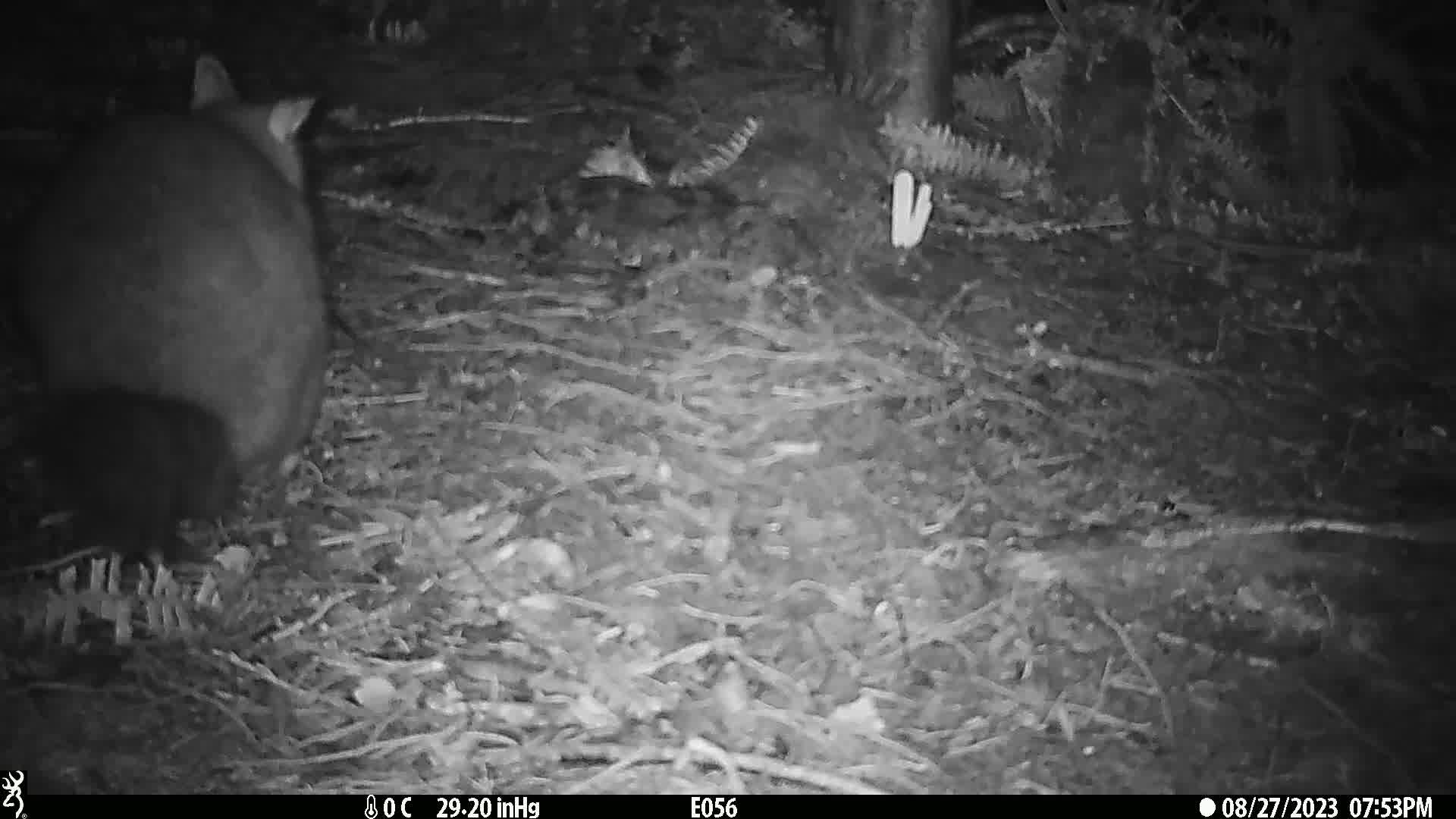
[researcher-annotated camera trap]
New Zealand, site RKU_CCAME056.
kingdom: Animalia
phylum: Chordata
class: Mammalia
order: Diprotodontia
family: Phalangeridae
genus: Trichosurus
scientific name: Trichosurus vulpecula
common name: common brushtail possum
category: possum